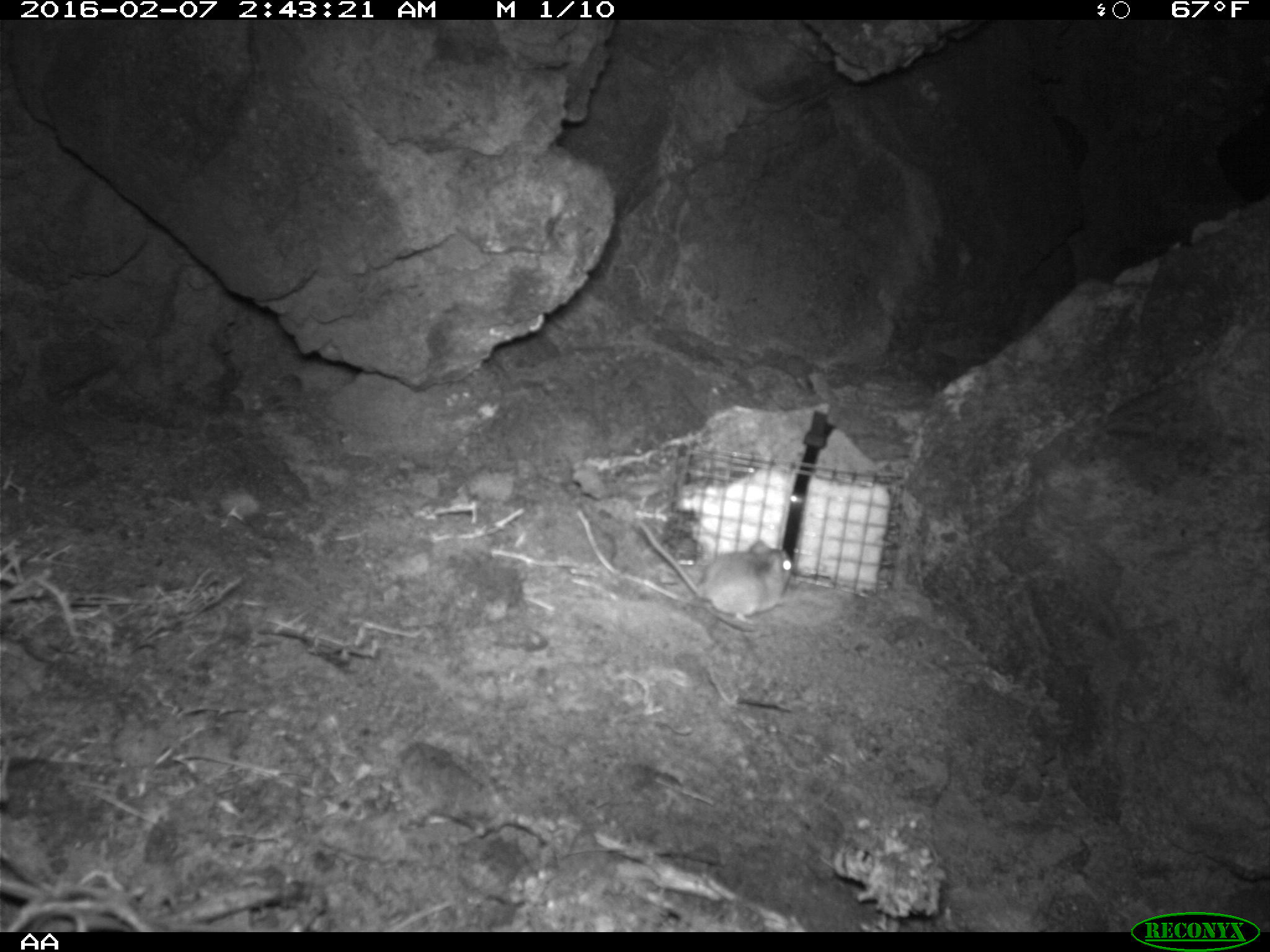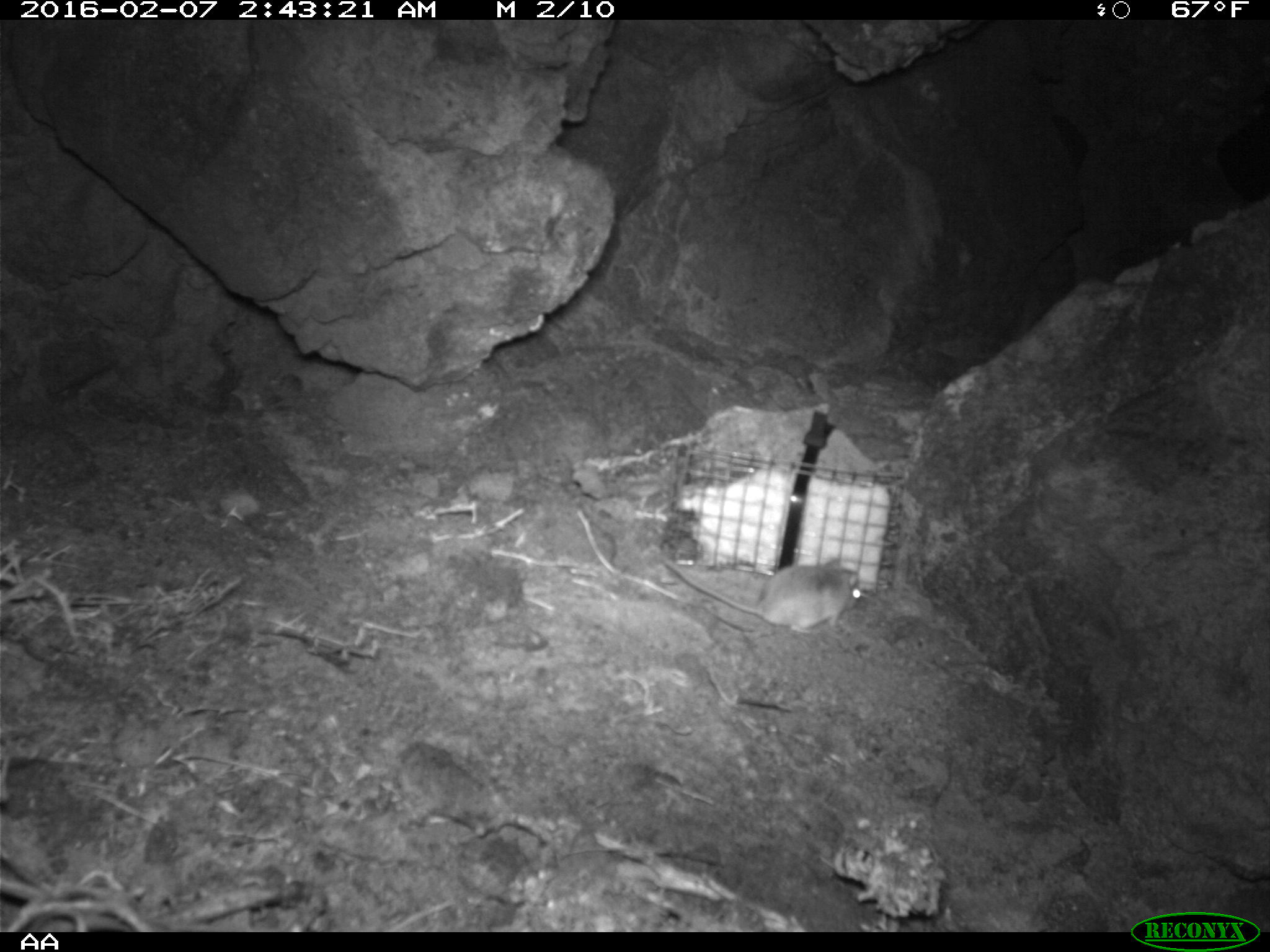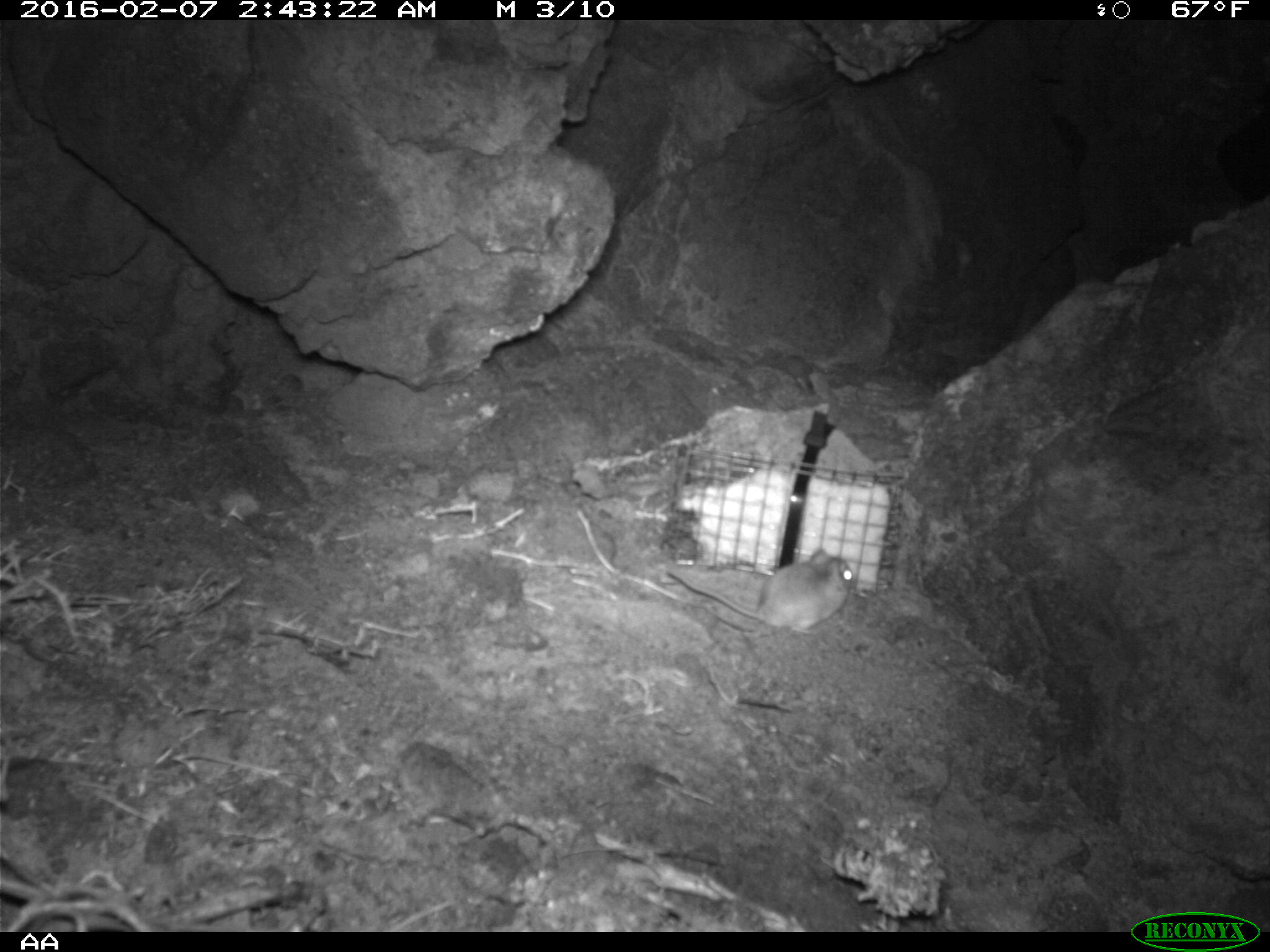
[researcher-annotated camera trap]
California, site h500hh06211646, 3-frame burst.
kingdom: Animalia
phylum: Chordata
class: Mammalia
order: Rodentia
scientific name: Rodentia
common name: rodent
Rodent (Rodentia).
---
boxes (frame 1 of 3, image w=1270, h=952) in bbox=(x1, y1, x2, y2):
rodent: bbox=(636, 514, 794, 631)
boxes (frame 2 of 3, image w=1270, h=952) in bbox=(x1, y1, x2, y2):
rodent: bbox=(665, 558, 861, 633)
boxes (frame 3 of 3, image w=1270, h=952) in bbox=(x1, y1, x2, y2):
rodent: bbox=(664, 545, 855, 634)